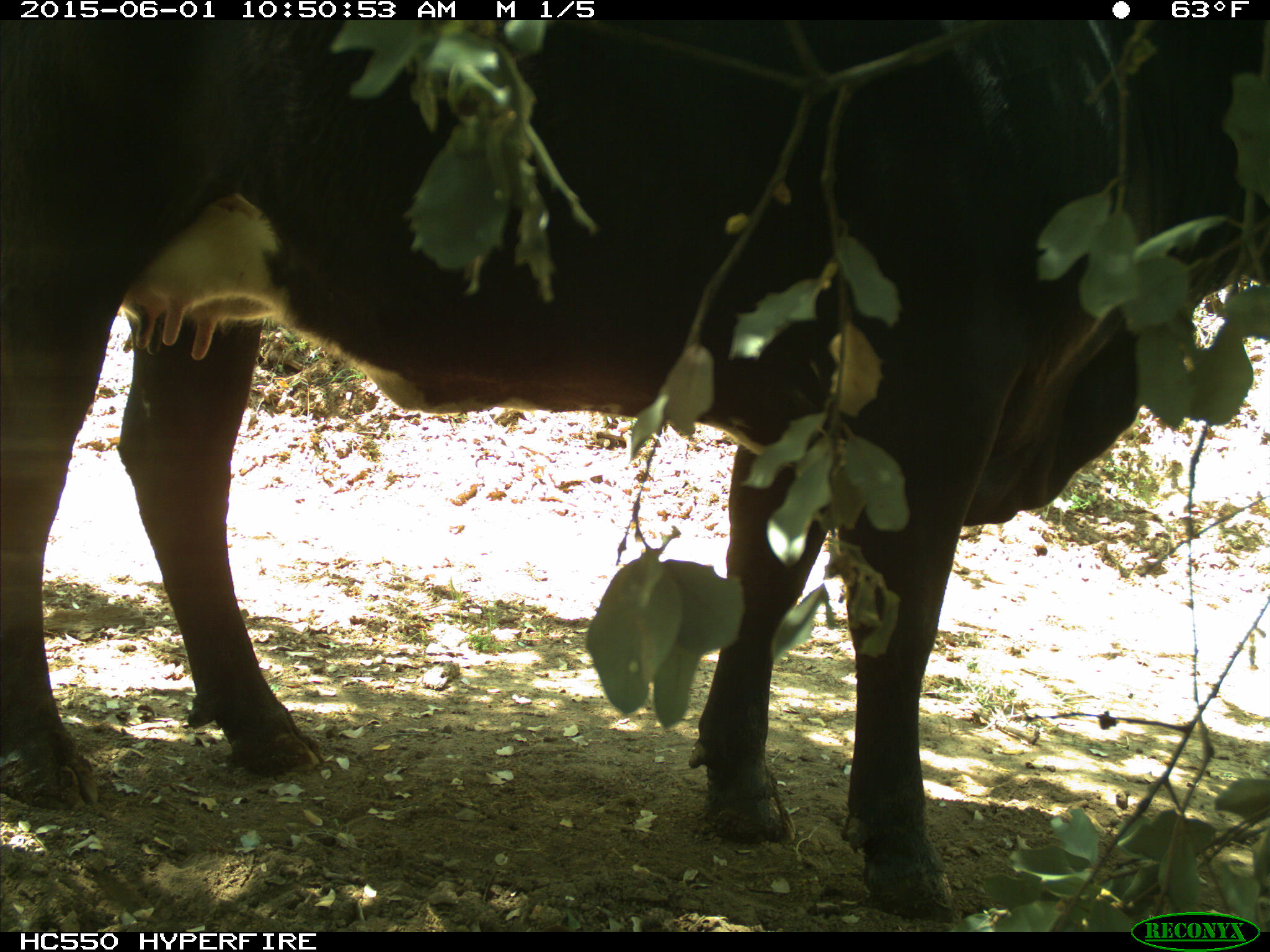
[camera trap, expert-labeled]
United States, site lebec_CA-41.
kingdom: Animalia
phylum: Chordata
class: Mammalia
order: Artiodactyla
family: Bovidae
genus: Bos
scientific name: Bos taurus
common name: domestic cow